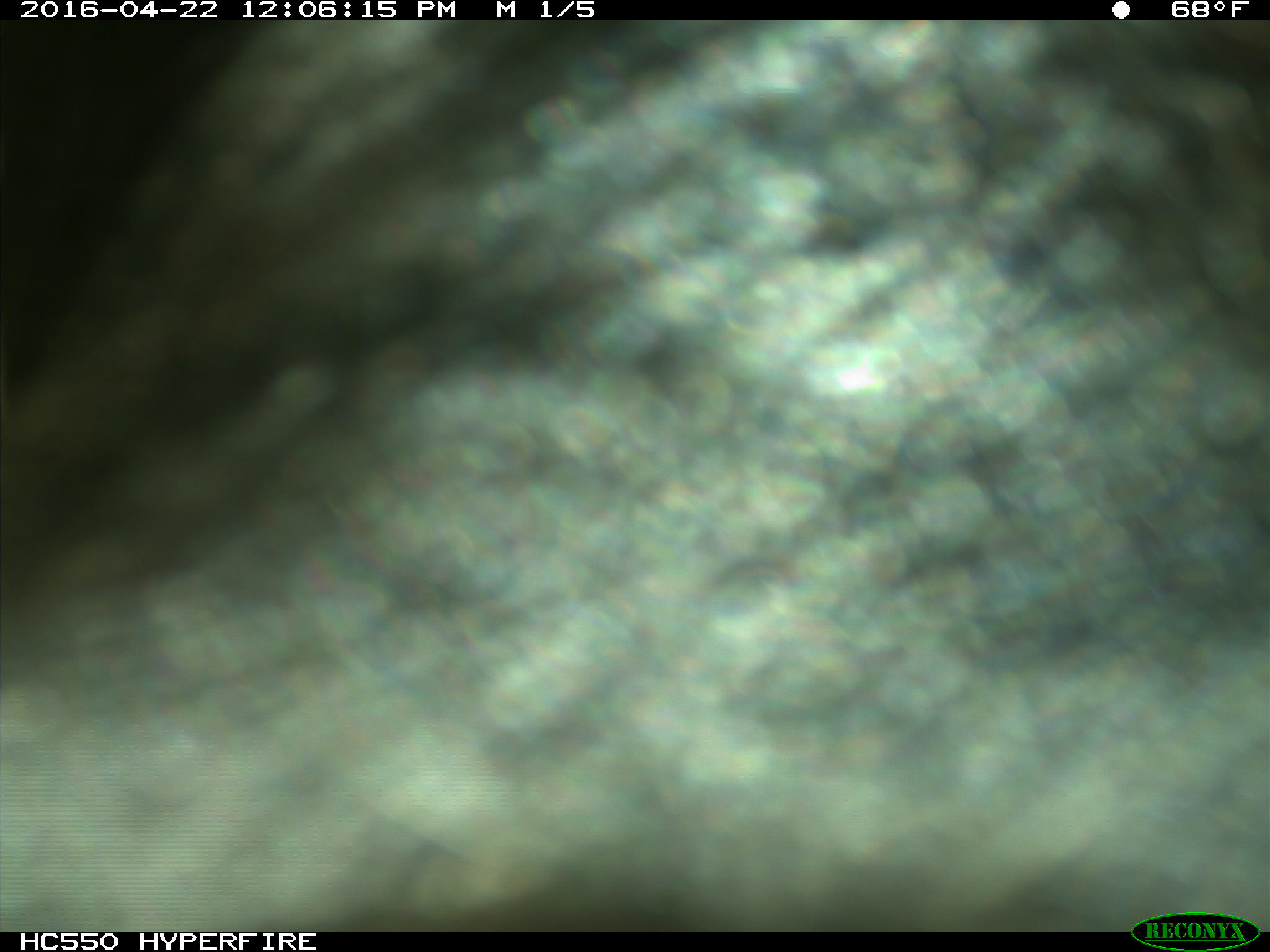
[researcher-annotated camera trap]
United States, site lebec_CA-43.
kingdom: Animalia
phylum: Chordata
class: Mammalia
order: Artiodactyla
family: Bovidae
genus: Bos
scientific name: Bos taurus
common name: domestic cow